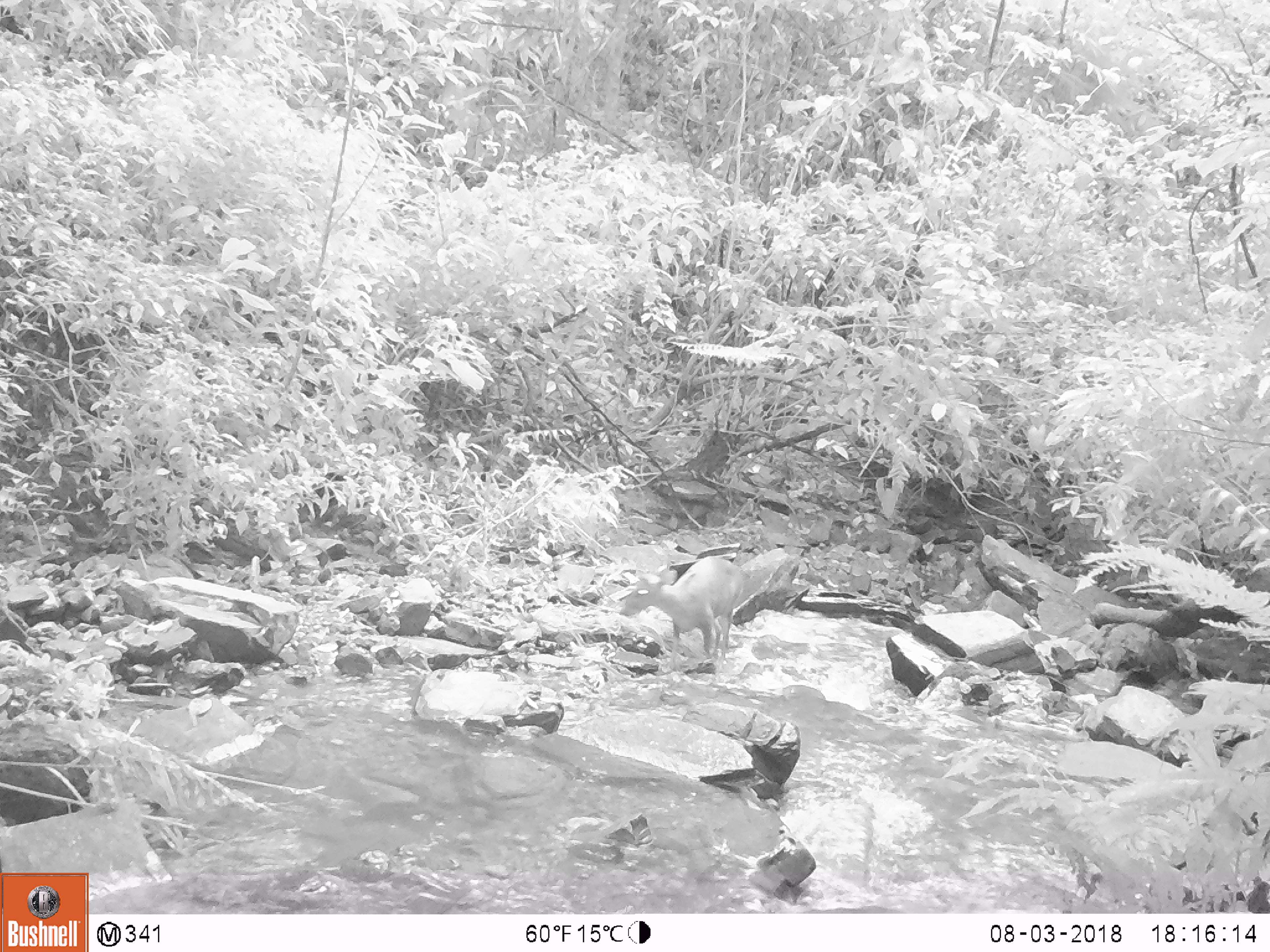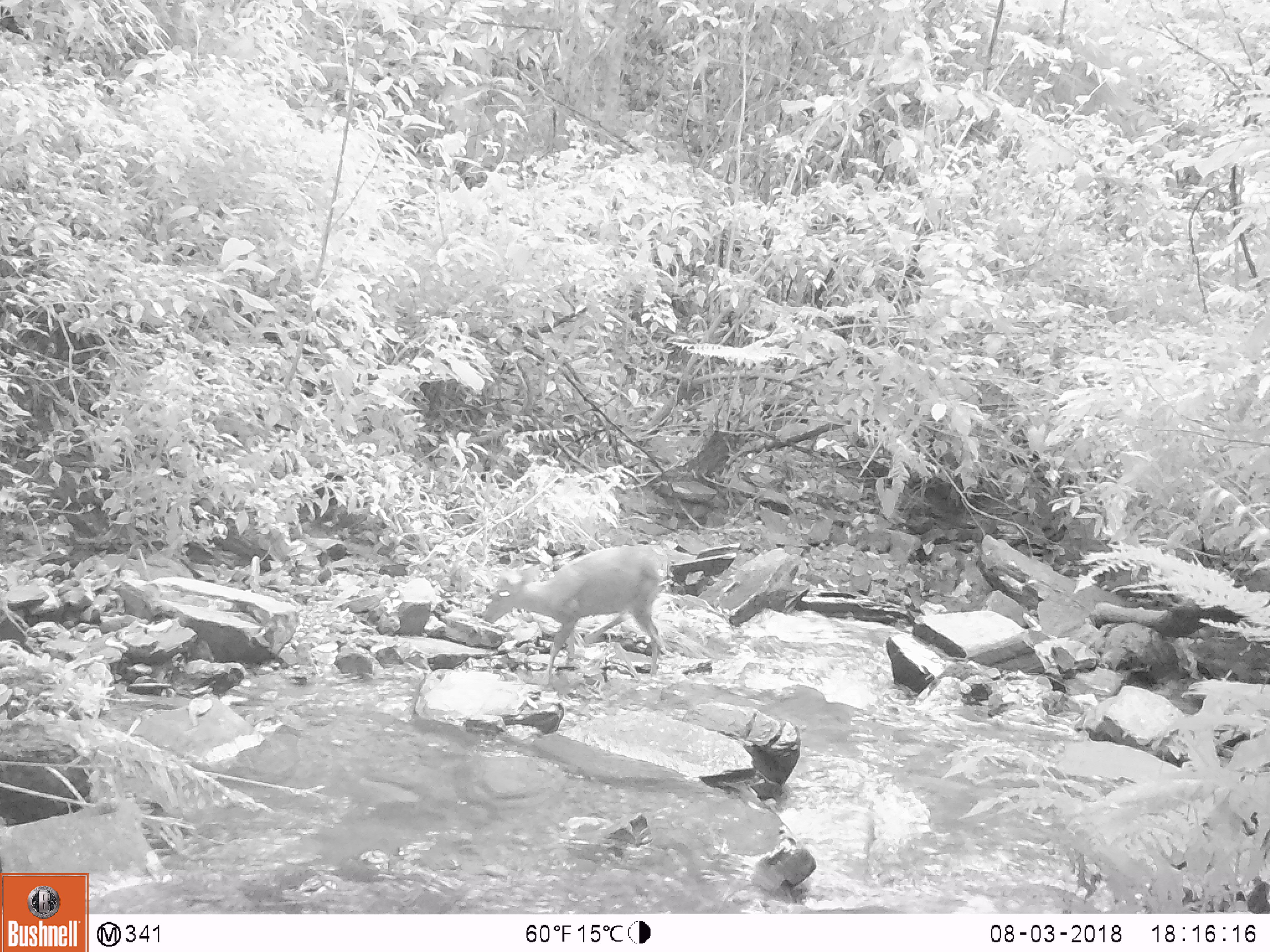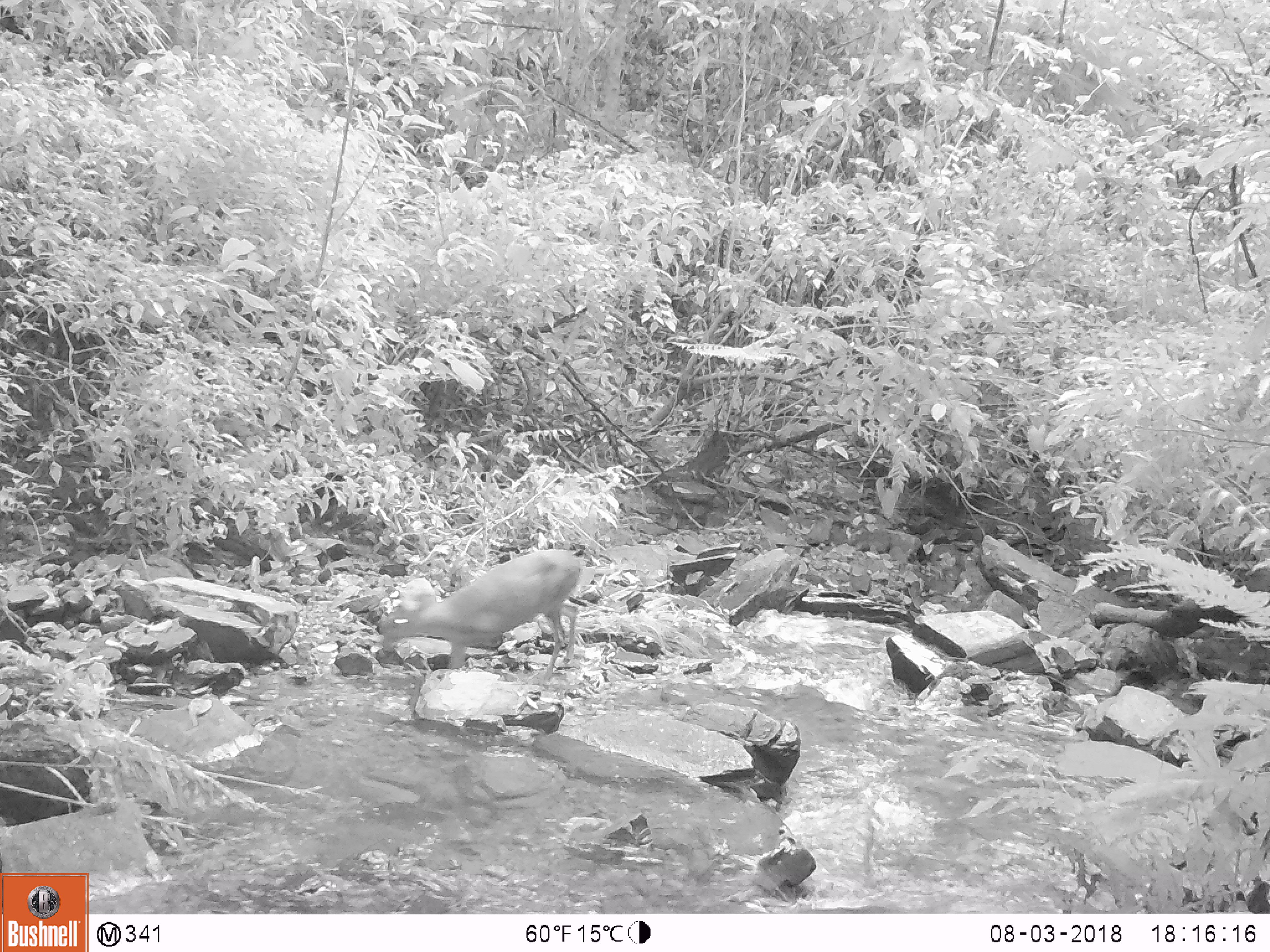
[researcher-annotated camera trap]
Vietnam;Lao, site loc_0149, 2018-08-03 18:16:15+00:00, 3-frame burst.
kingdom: Animalia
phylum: Chordata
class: Mammalia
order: Artiodactyla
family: Cervidae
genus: Muntiacus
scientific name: Muntiacus rooseveltorum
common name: roosevelt's muntjac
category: roosevelts muntjac group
Roosevelts muntjac group (roosevelt's muntjac) (Muntiacus rooseveltorum). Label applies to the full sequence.